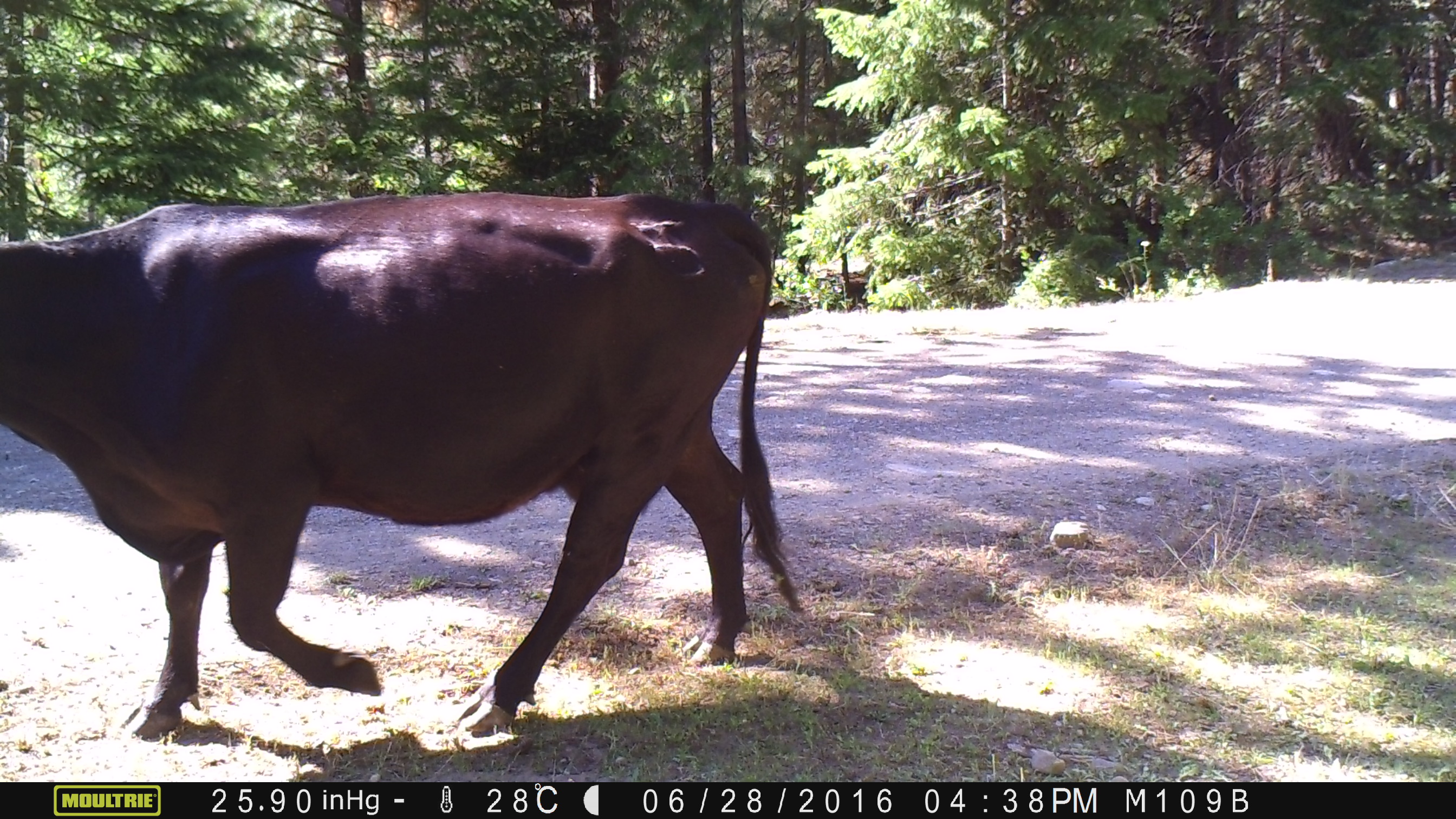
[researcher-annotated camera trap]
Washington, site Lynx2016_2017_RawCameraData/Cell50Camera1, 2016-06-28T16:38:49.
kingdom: Animalia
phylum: Chordata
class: Mammalia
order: Artiodactyla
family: Bovidae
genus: Bos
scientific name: Bos taurus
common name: domestic cattle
Domestic cattle (Bos taurus). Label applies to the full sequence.